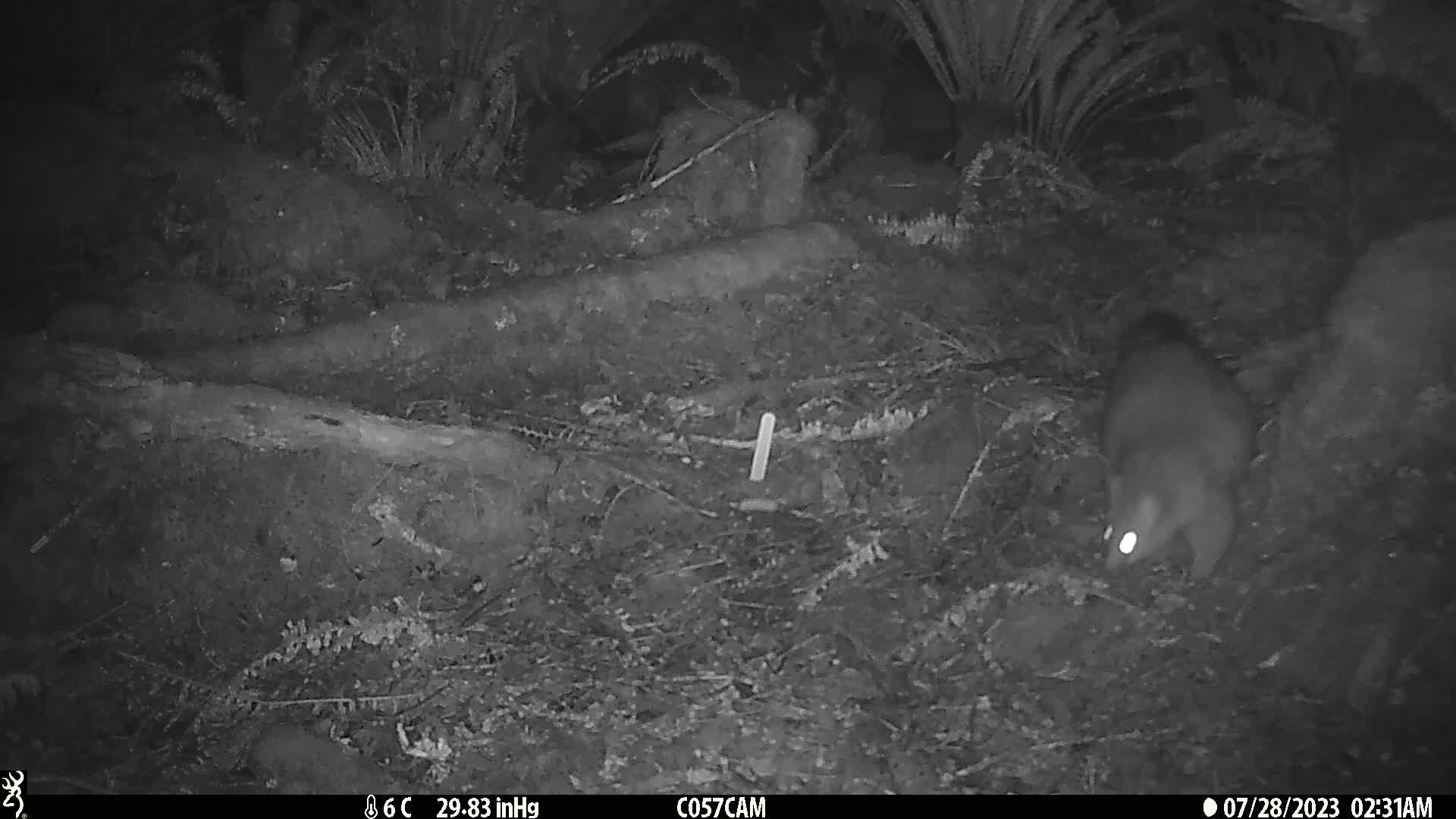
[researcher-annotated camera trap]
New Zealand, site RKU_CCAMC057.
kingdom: Animalia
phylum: Chordata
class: Mammalia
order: Diprotodontia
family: Phalangeridae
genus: Trichosurus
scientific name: Trichosurus vulpecula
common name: common brushtail possum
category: possum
Possum (common brushtail possum) (Trichosurus vulpecula).